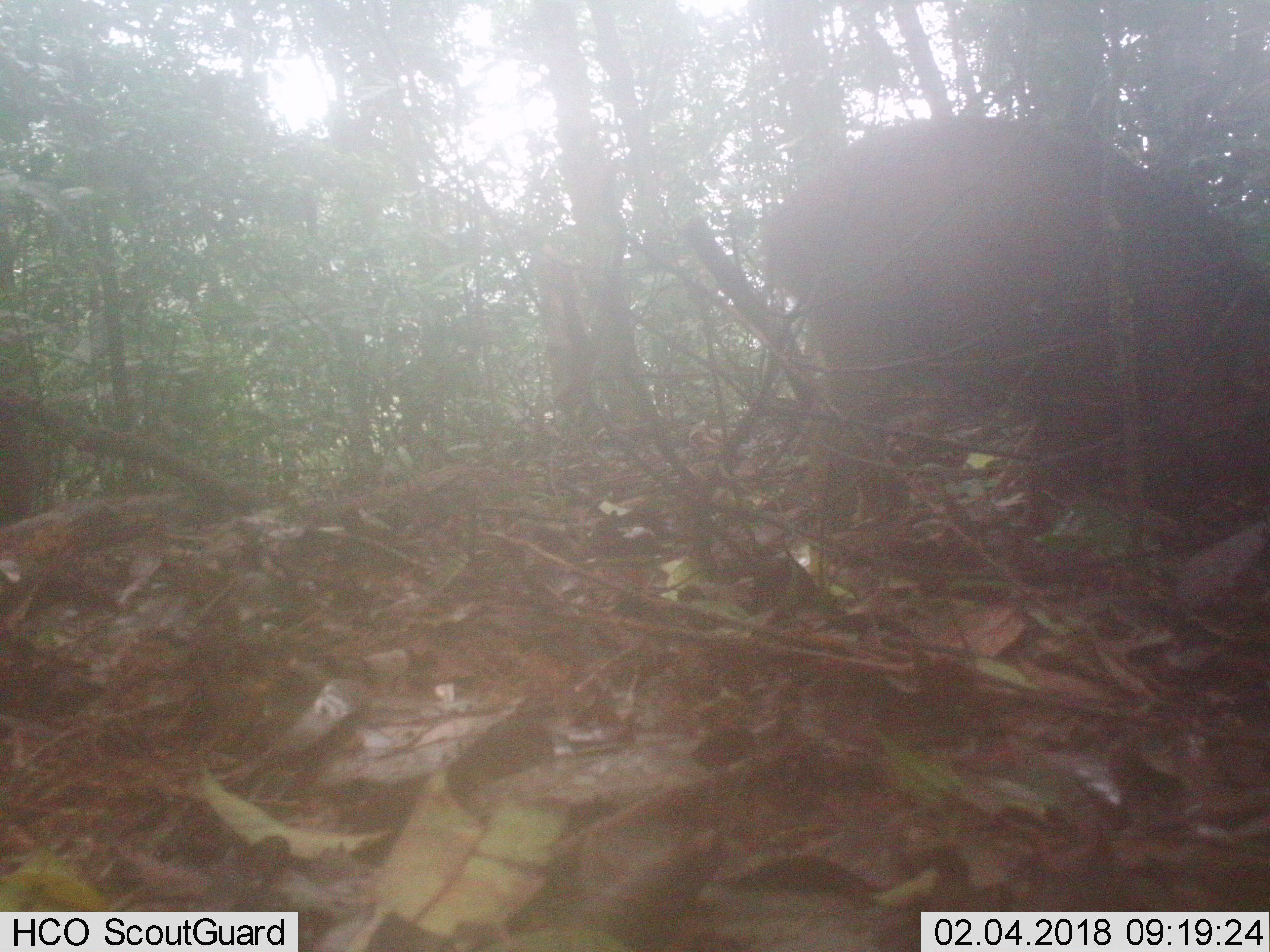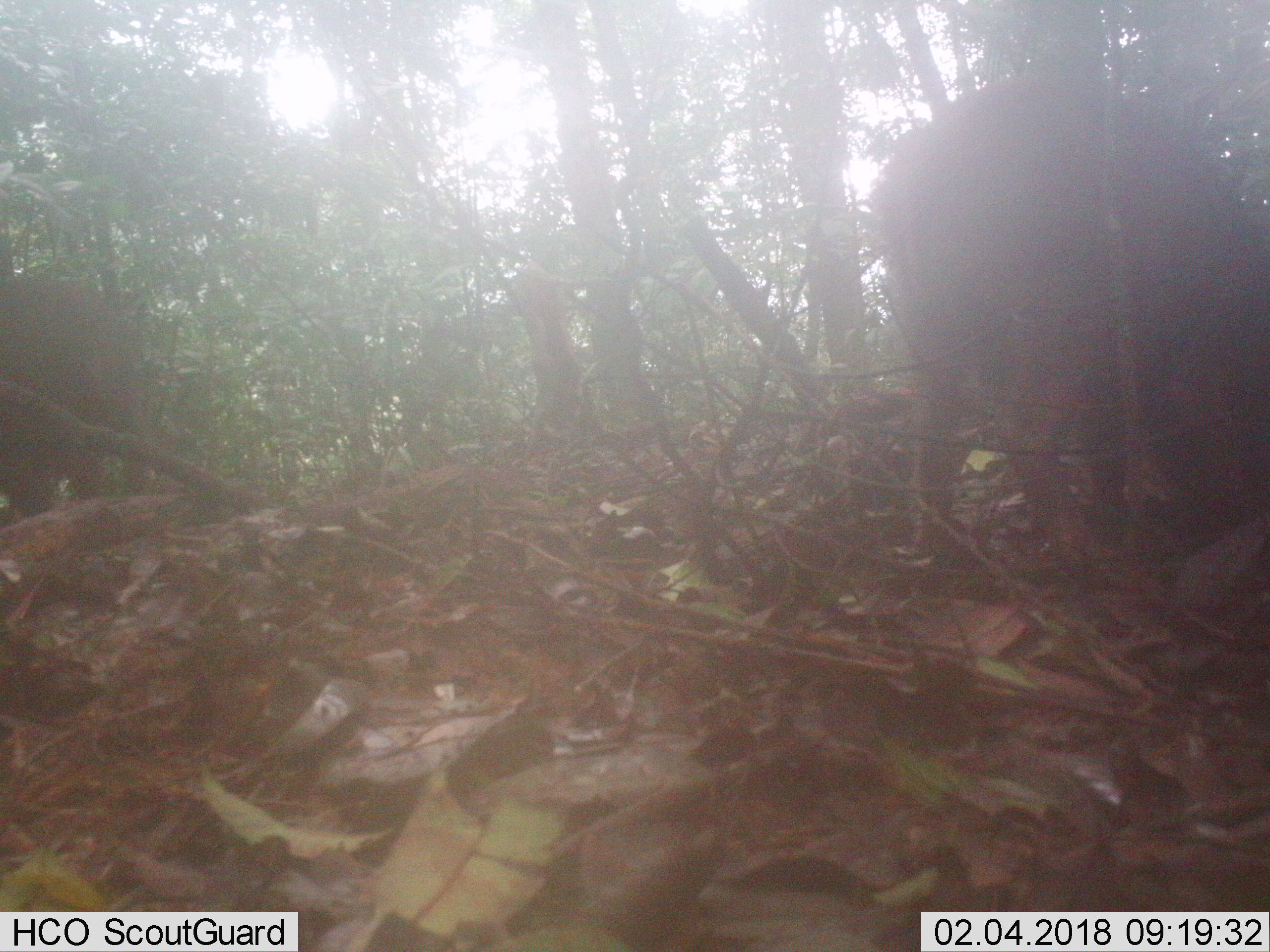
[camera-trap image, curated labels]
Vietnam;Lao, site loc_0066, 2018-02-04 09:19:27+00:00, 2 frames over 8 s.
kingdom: Animalia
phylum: Chordata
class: Mammalia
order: Artiodactyla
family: Suidae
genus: Sus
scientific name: Sus scrofa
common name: eurasian wild pig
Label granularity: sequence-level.